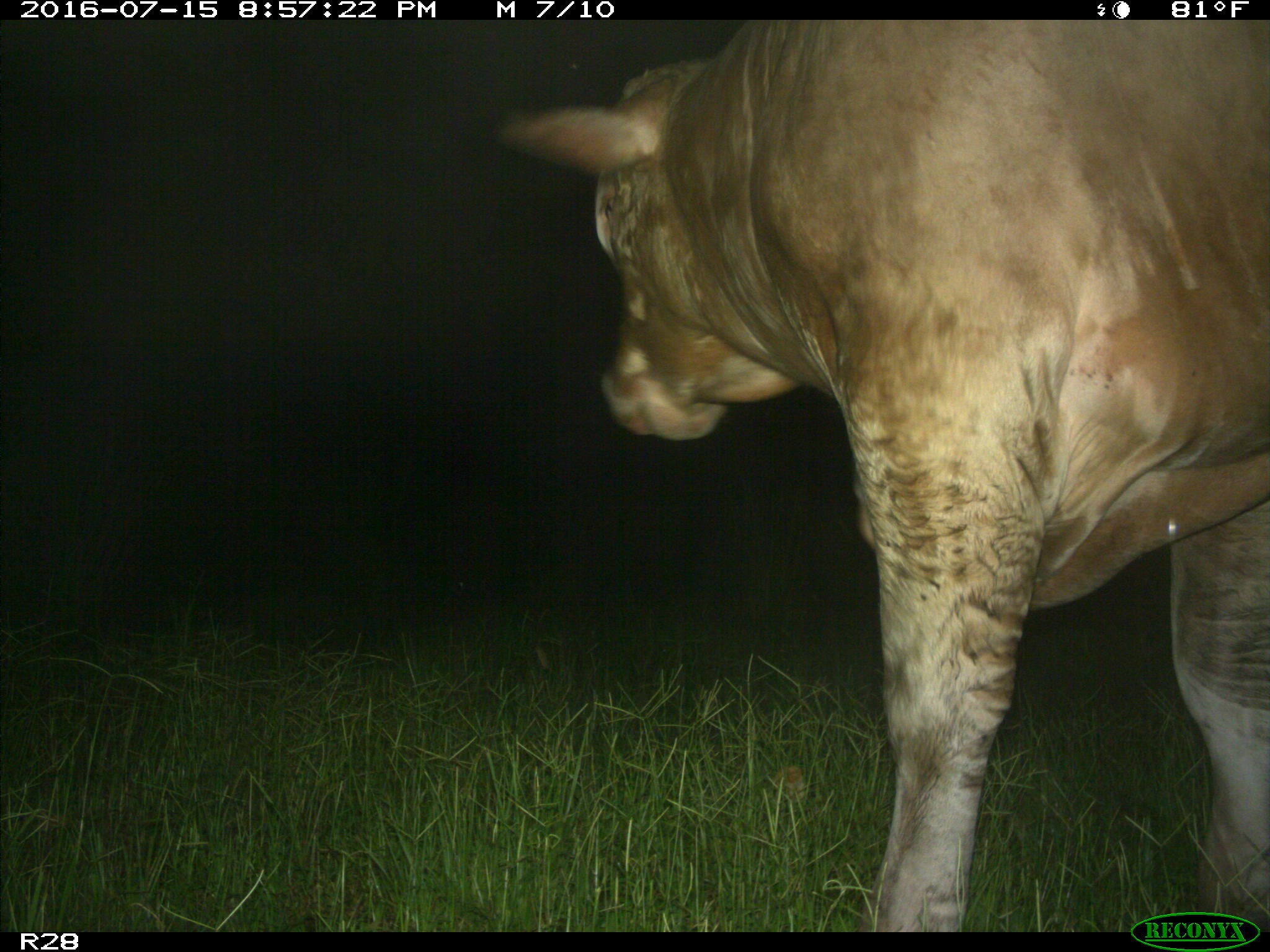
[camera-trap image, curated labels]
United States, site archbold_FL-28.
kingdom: Animalia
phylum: Chordata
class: Mammalia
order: Artiodactyla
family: Bovidae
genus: Bos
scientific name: Bos taurus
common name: domestic cow